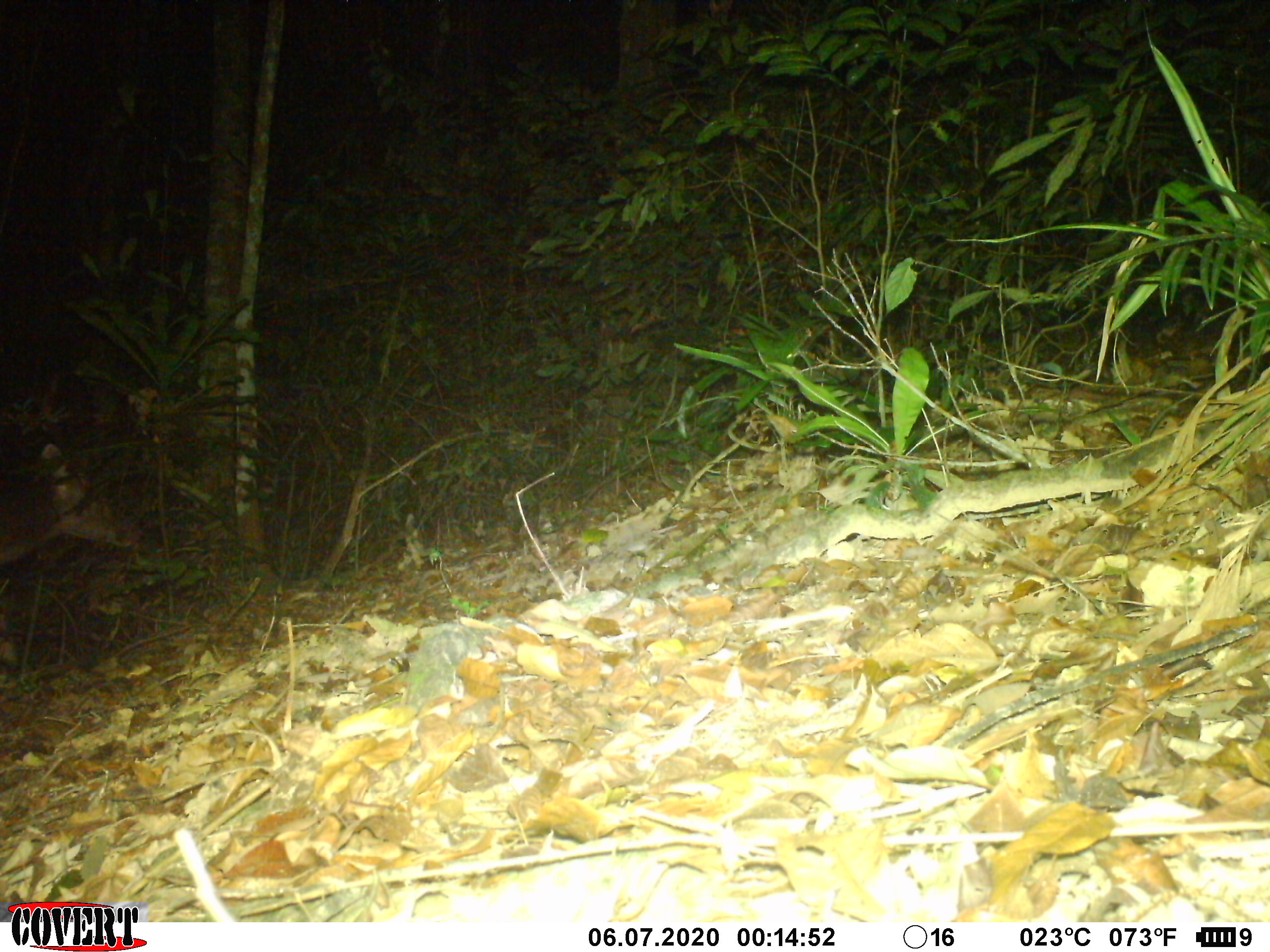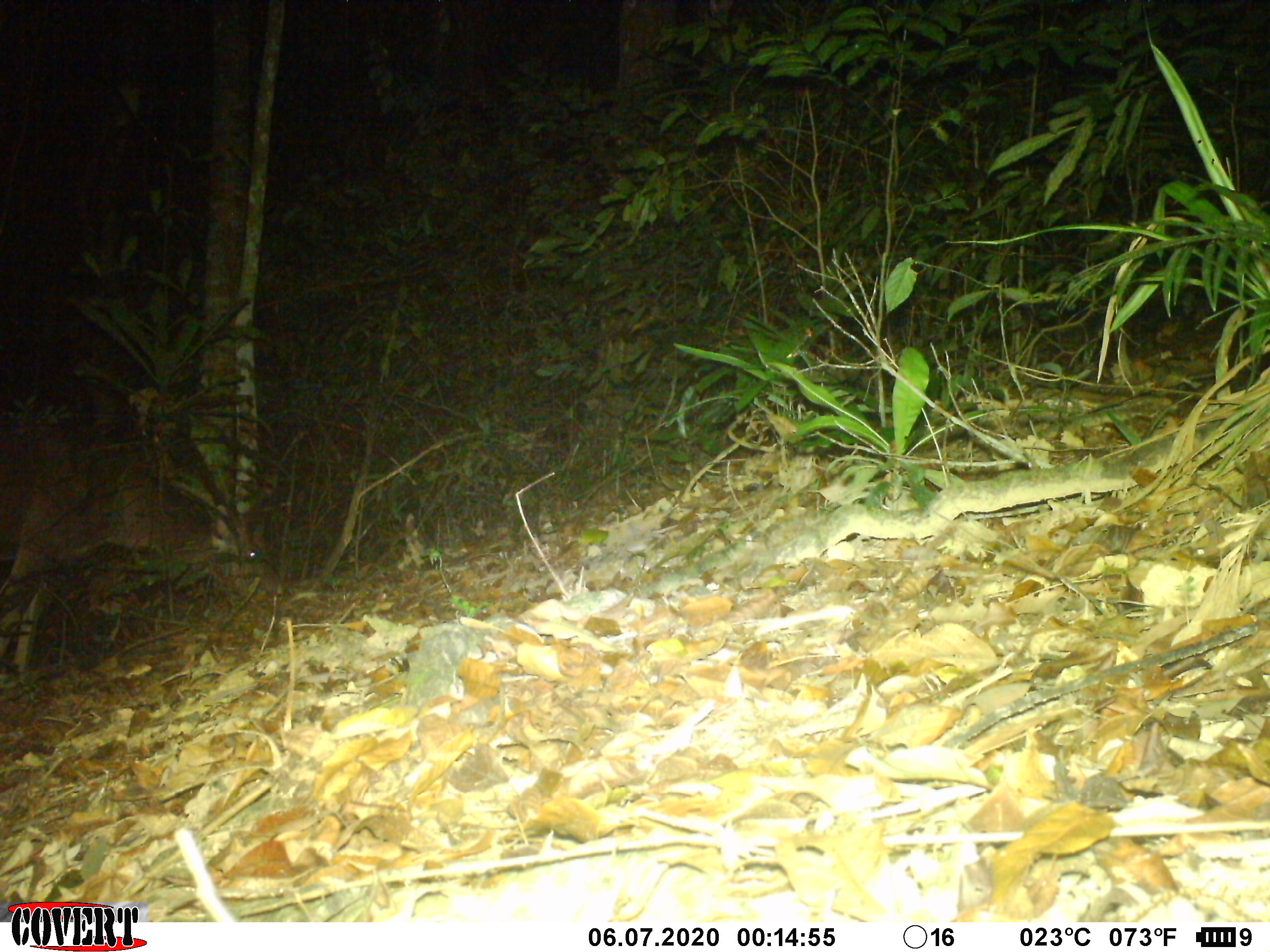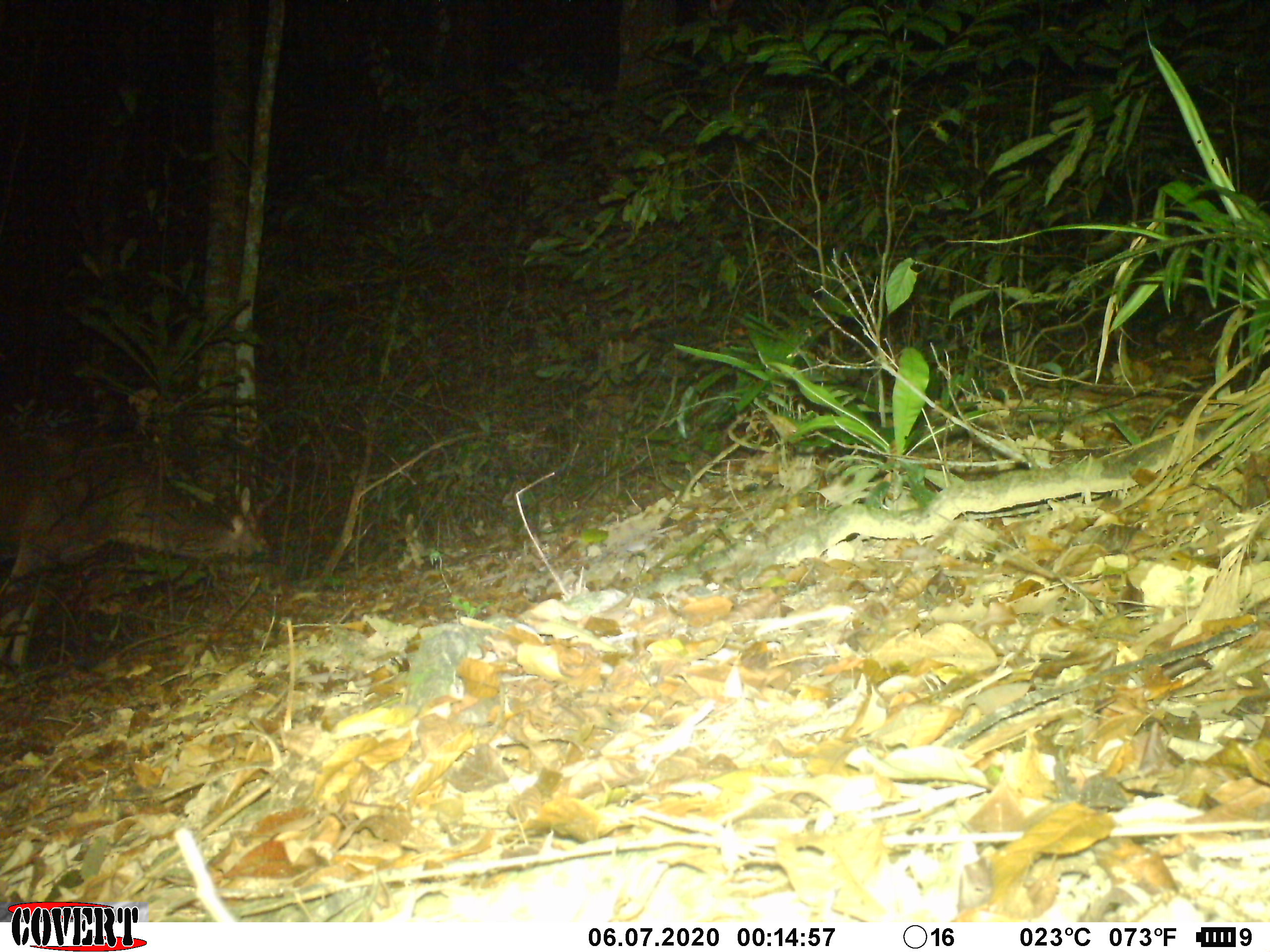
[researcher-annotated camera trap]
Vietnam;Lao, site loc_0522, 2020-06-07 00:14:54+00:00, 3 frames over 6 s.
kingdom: Animalia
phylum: Chordata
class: Mammalia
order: Artiodactyla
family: Cervidae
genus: Rusa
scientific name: Rusa unicolor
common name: sambar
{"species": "sambar (Rusa unicolor)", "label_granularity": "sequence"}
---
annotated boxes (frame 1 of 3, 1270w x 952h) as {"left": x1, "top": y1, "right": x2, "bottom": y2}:
sambar: {"left": 0, "top": 443, "right": 144, "bottom": 565}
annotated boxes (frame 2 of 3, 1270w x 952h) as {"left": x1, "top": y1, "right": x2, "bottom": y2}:
sambar: {"left": 0, "top": 425, "right": 284, "bottom": 639}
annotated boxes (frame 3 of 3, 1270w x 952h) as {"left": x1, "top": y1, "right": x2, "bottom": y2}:
sambar: {"left": 0, "top": 431, "right": 275, "bottom": 664}